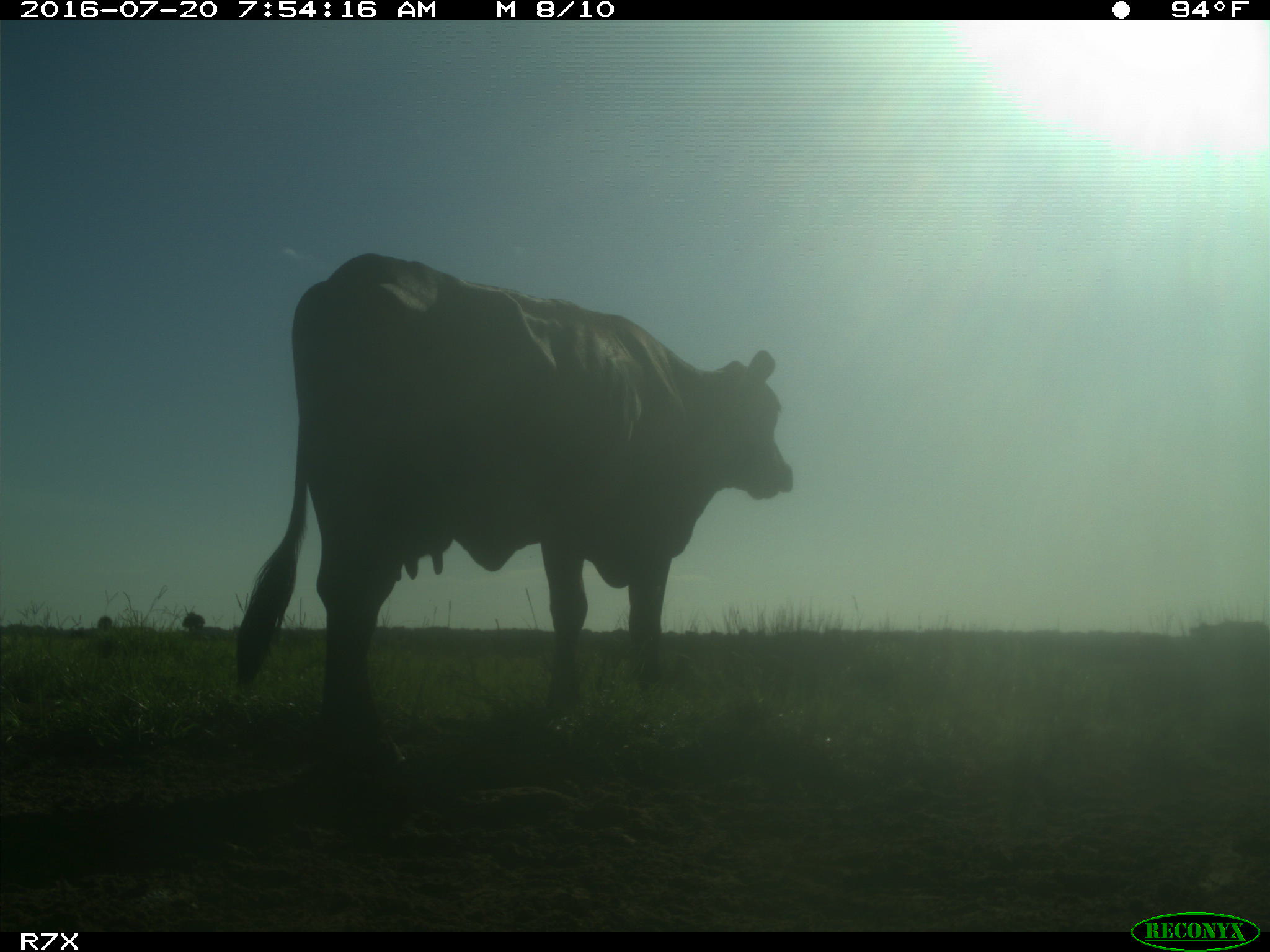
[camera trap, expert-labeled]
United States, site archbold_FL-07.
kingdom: Animalia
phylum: Chordata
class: Mammalia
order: Artiodactyla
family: Bovidae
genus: Bos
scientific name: Bos taurus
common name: domestic cow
Bos taurus (domestic cow).